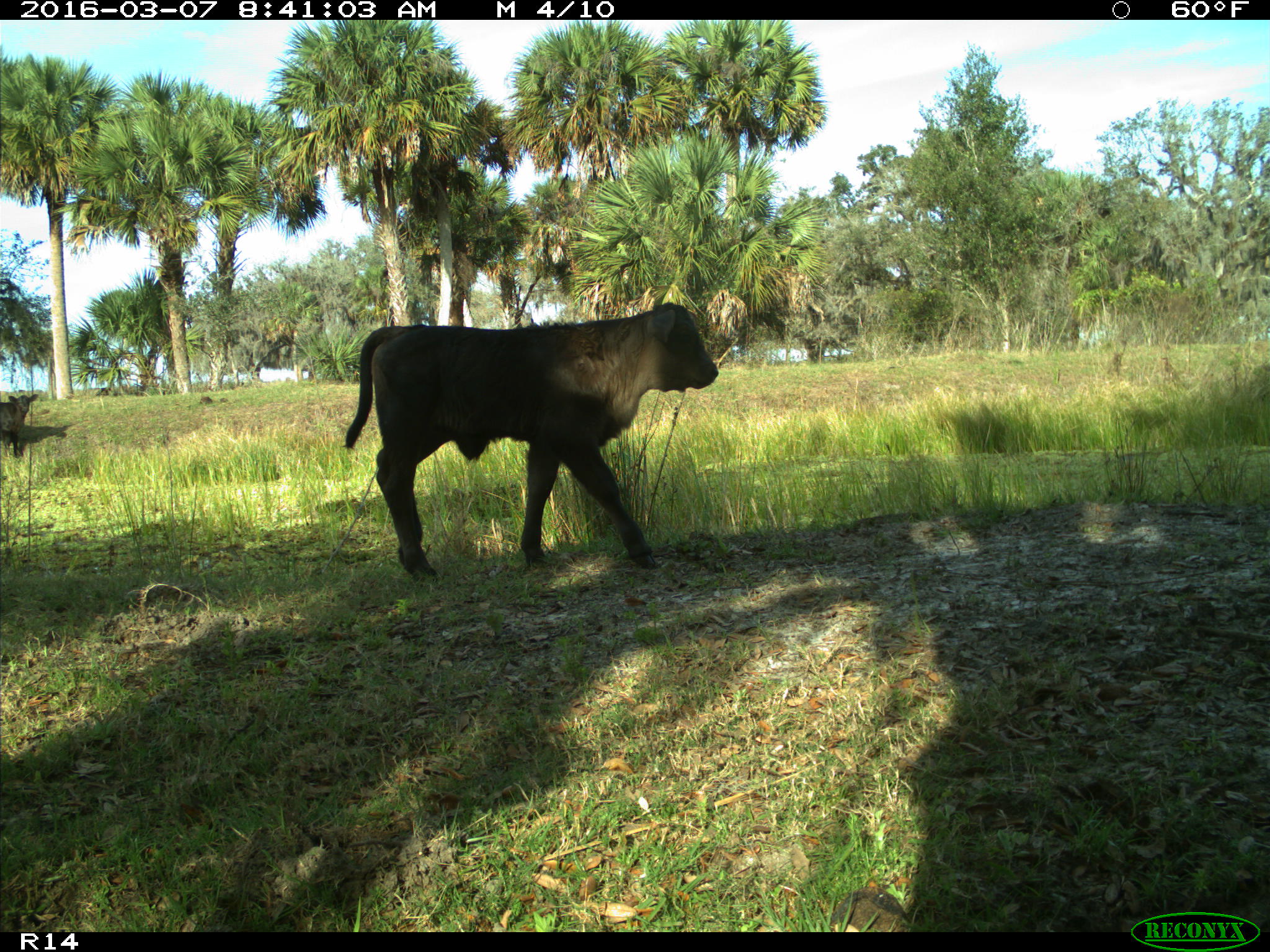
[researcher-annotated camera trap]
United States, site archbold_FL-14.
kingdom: Animalia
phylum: Chordata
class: Mammalia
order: Artiodactyla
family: Bovidae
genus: Bos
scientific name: Bos taurus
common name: domestic cow